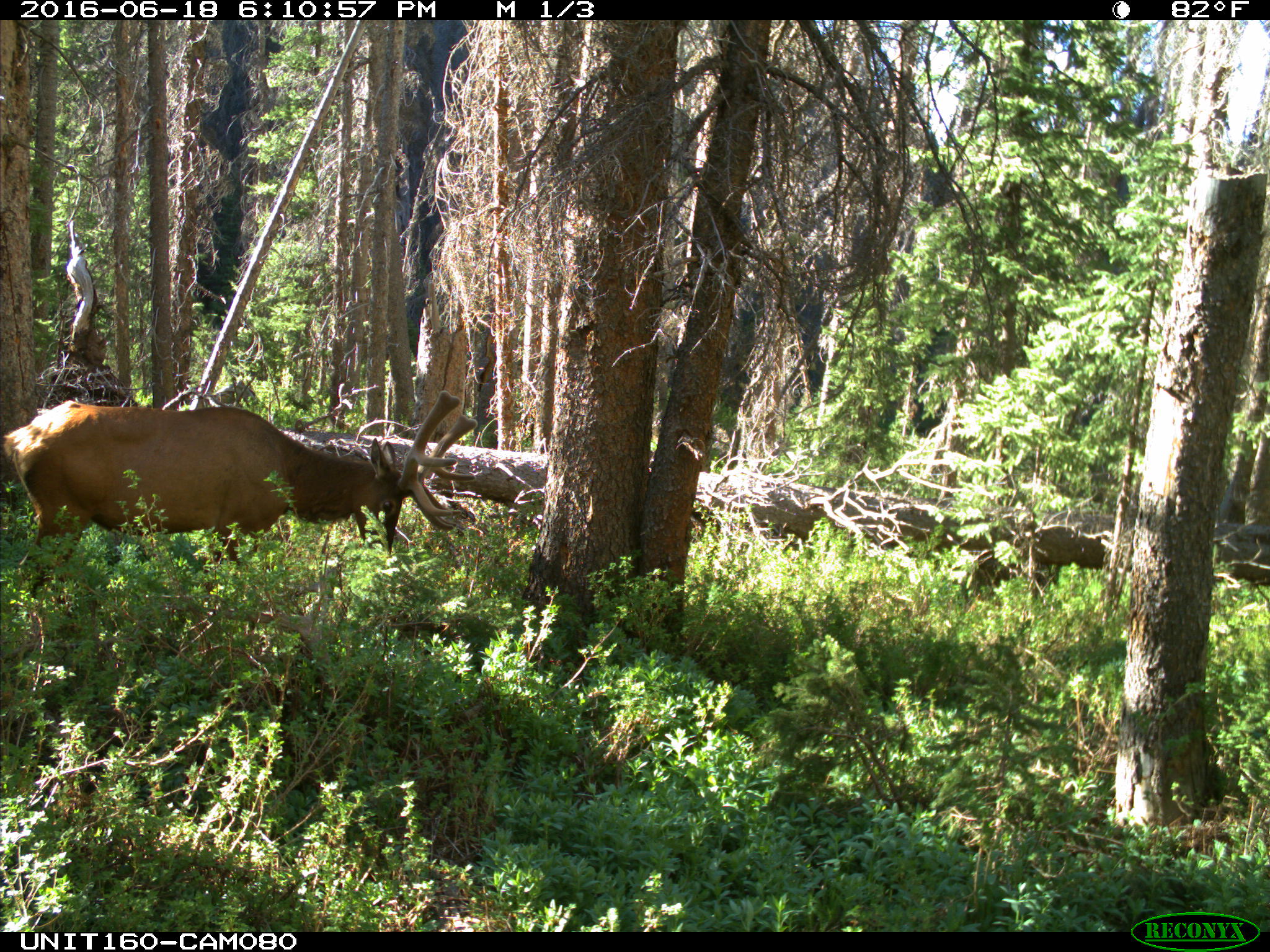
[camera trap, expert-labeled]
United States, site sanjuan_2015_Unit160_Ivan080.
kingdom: Animalia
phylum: Chordata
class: Mammalia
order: Artiodactyla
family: Cervidae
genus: Cervus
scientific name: Cervus elaphus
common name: red deer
Cervus elaphus (red deer).